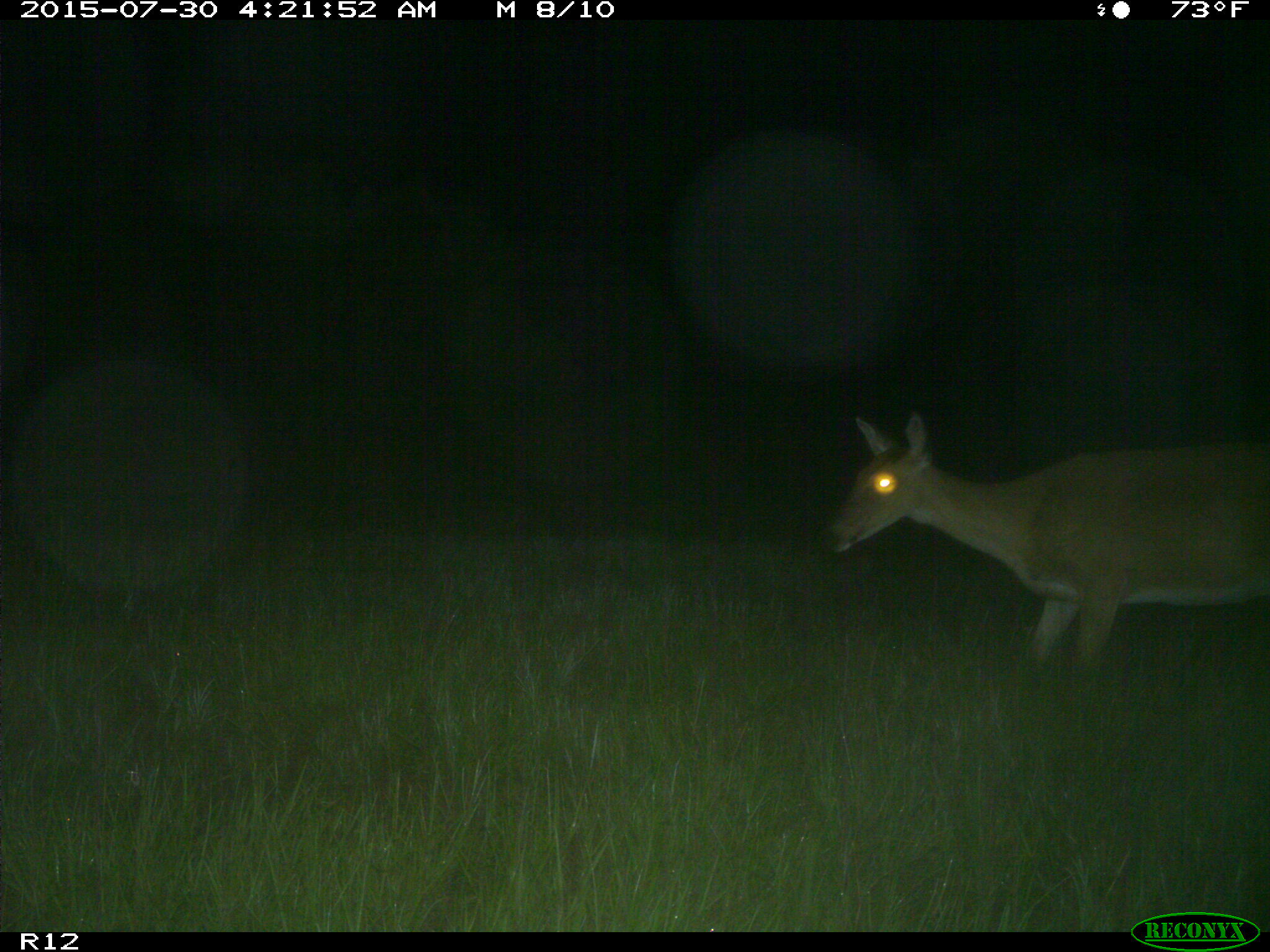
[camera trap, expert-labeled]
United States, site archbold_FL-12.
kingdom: Animalia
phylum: Chordata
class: Mammalia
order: Artiodactyla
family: Cervidae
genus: Odocoileus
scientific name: Odocoileus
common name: deer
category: unidentified deer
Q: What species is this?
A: Unidentified deer (deer) (Odocoileus).